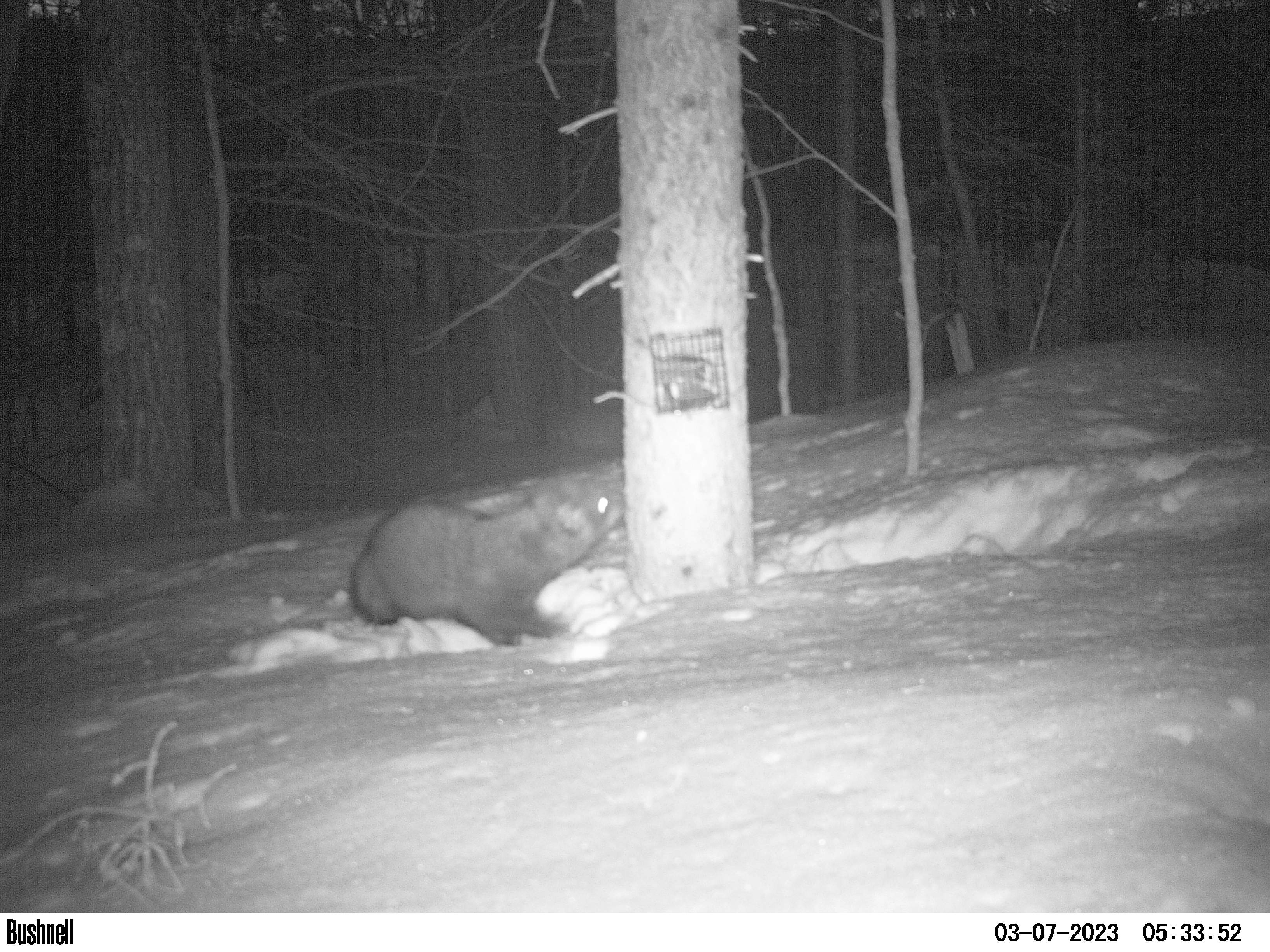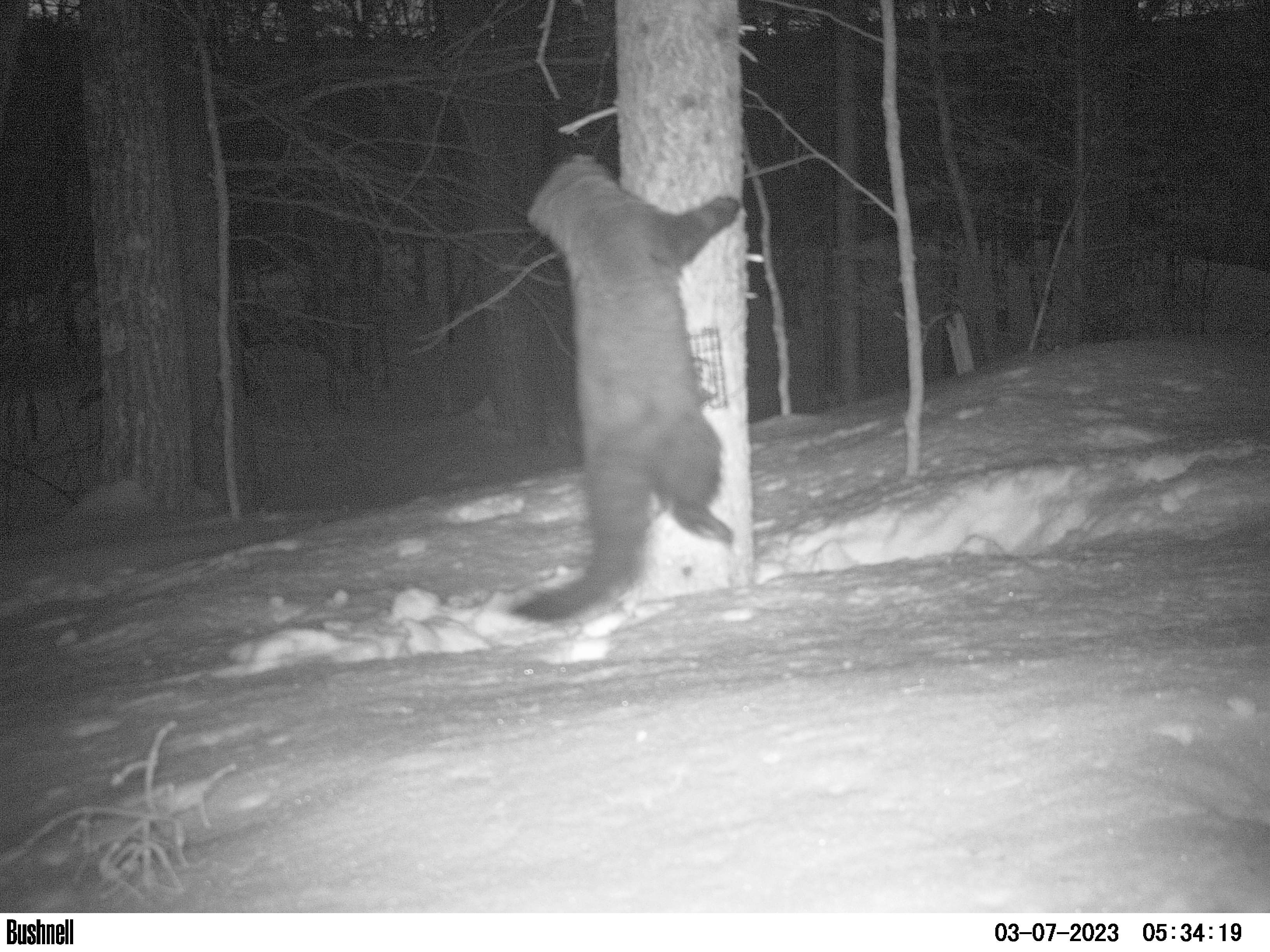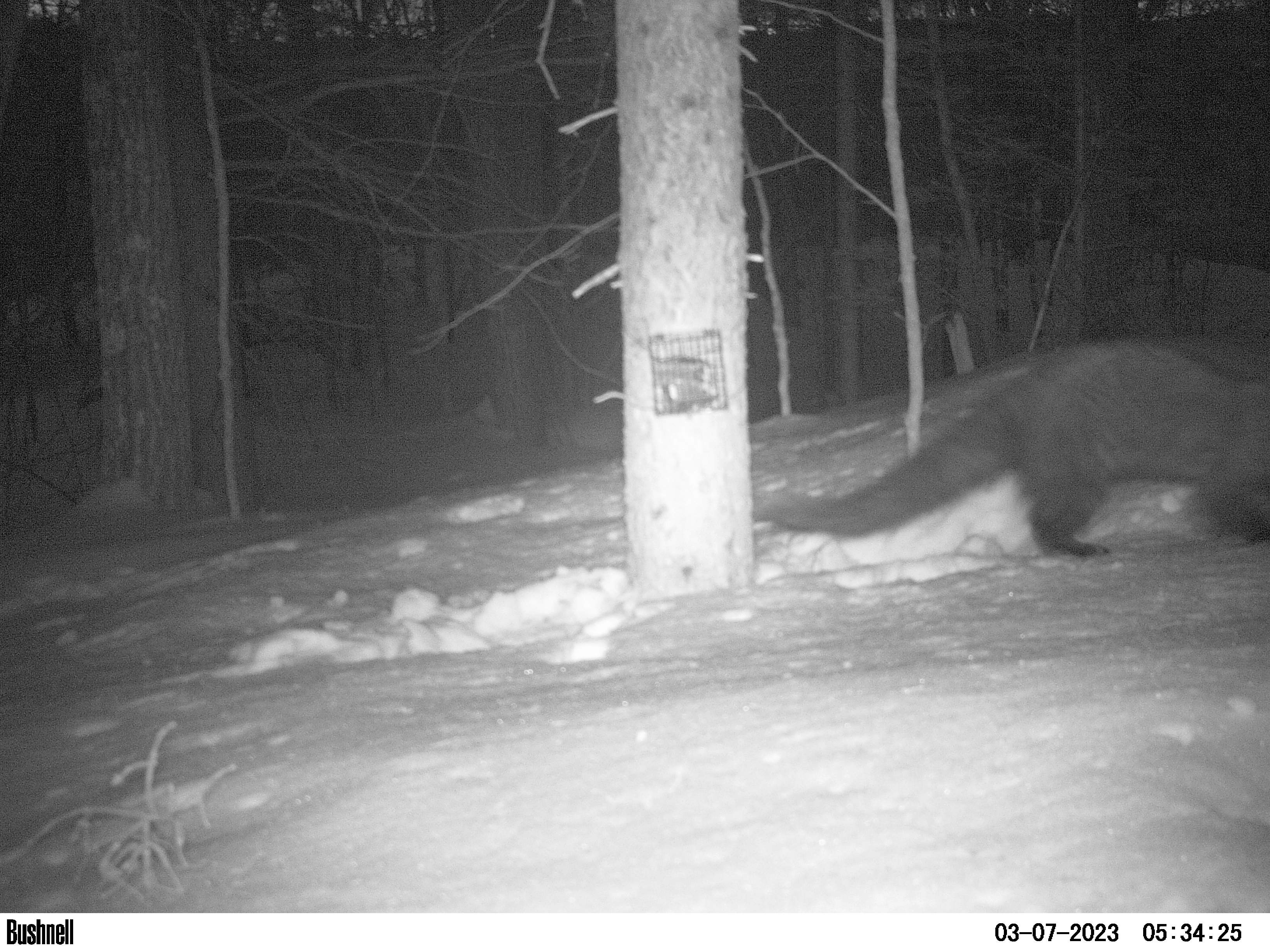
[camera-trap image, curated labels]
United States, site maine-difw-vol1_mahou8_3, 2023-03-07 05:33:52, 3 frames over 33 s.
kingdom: Animalia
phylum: Chordata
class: Mammalia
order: Carnivora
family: Mustelidae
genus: Pekania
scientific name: Pekania pennanti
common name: fisher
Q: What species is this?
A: Fisher (Pekania pennanti).